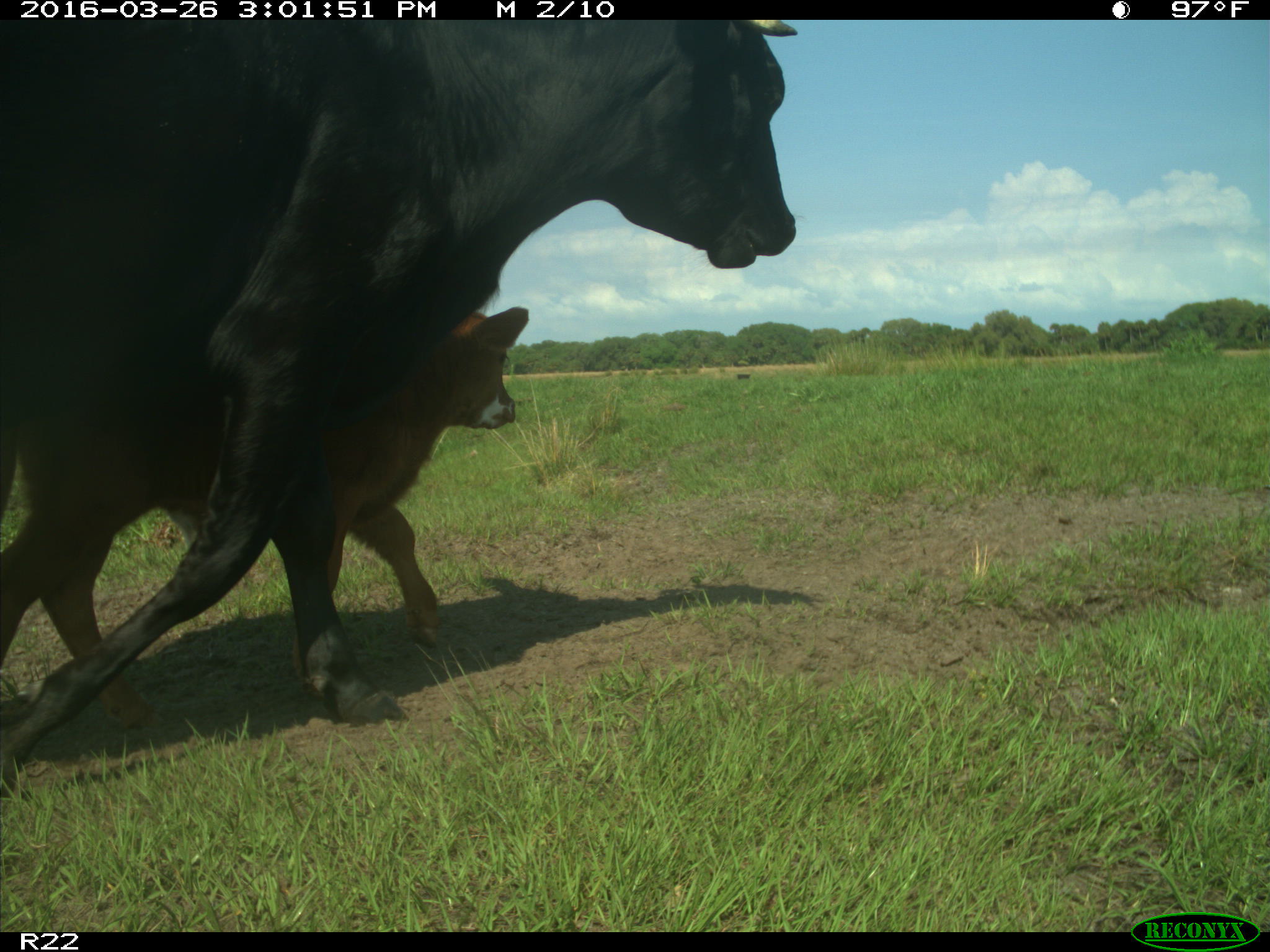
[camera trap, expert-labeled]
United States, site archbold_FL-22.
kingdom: Animalia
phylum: Chordata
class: Mammalia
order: Artiodactyla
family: Bovidae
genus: Bos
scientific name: Bos taurus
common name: domestic cow